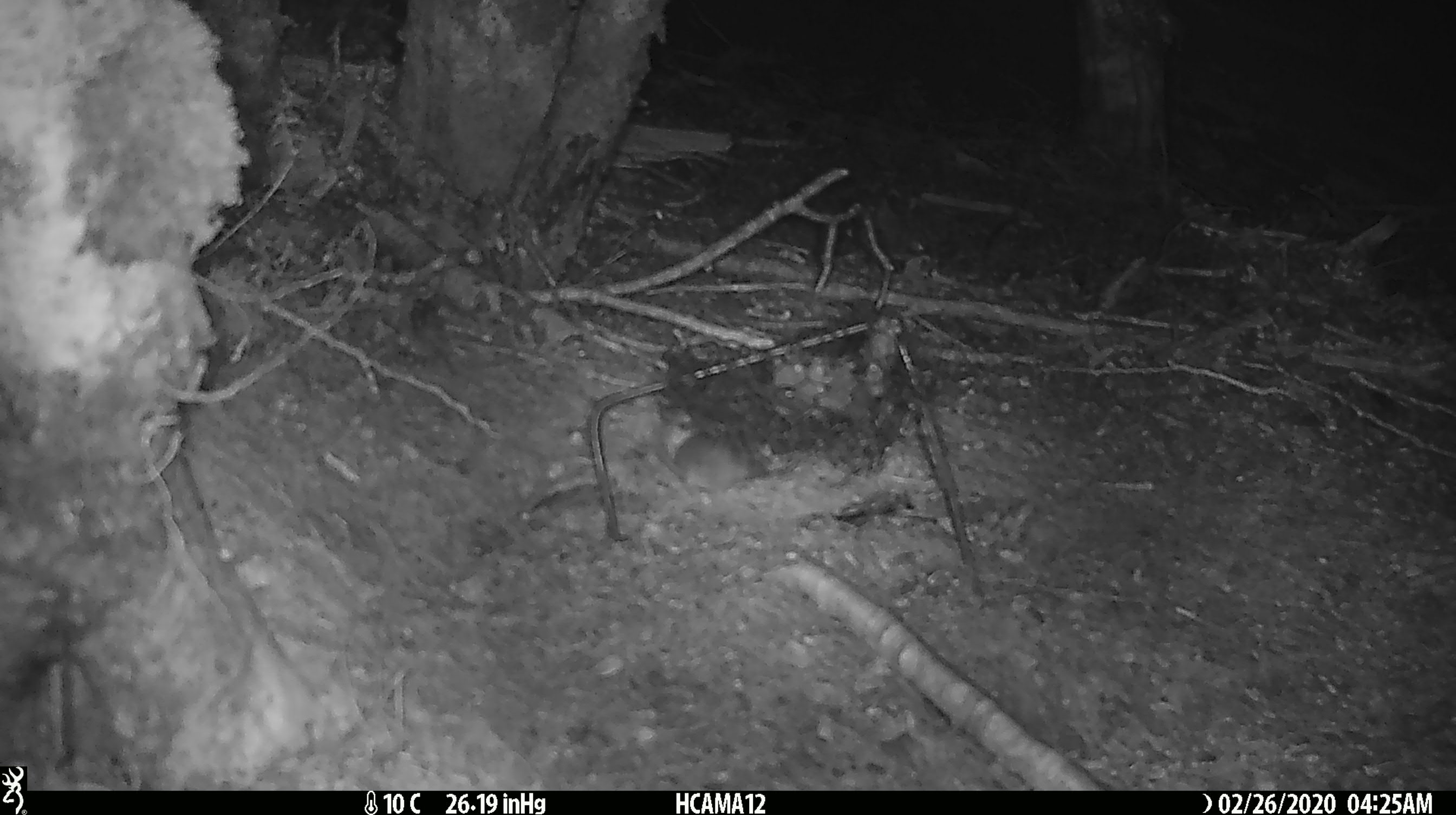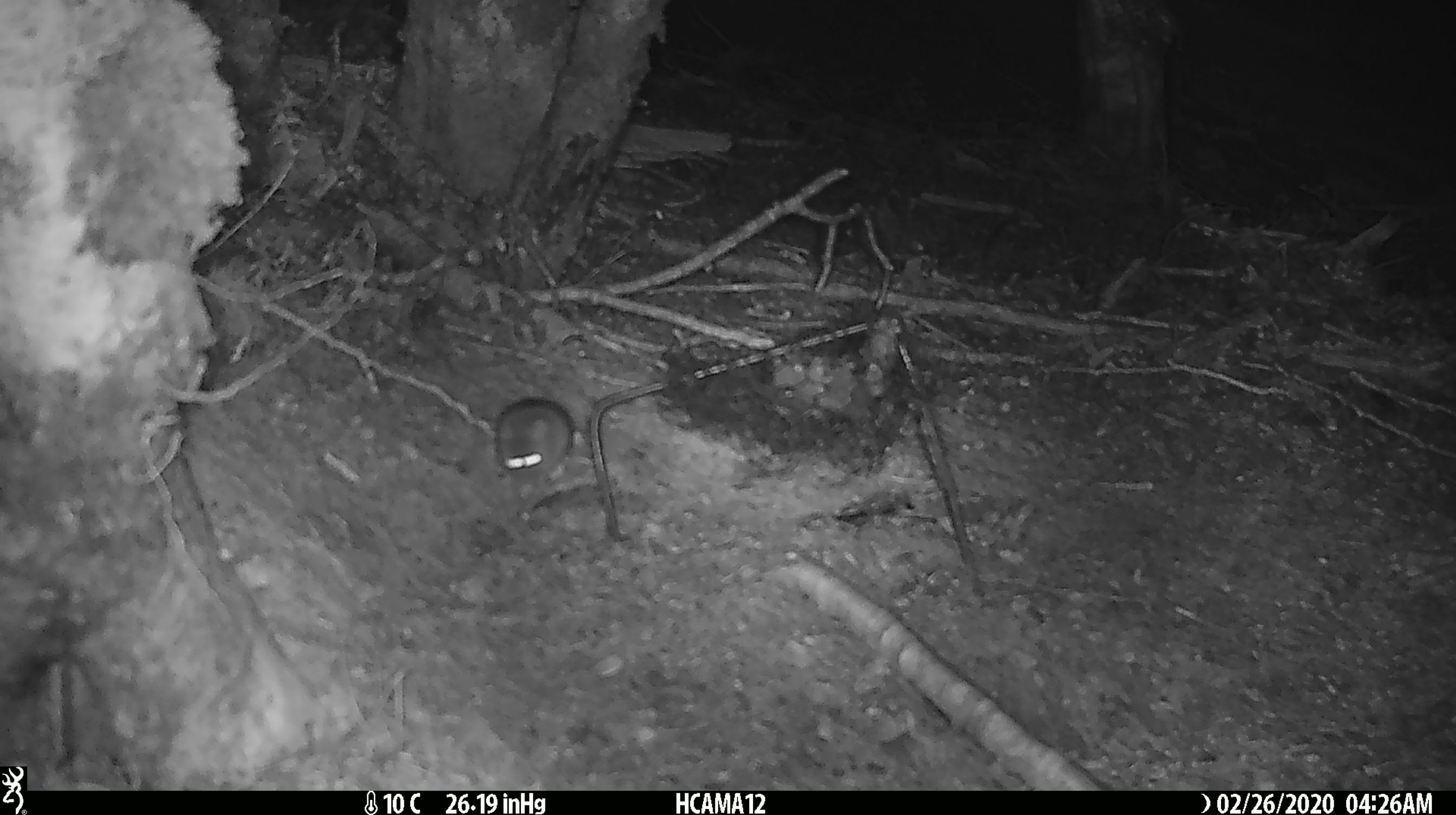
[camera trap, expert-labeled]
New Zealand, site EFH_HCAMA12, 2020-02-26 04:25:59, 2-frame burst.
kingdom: Animalia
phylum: Chordata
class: Mammalia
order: Rodentia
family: Muridae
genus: Mus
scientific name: Mus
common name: mouse